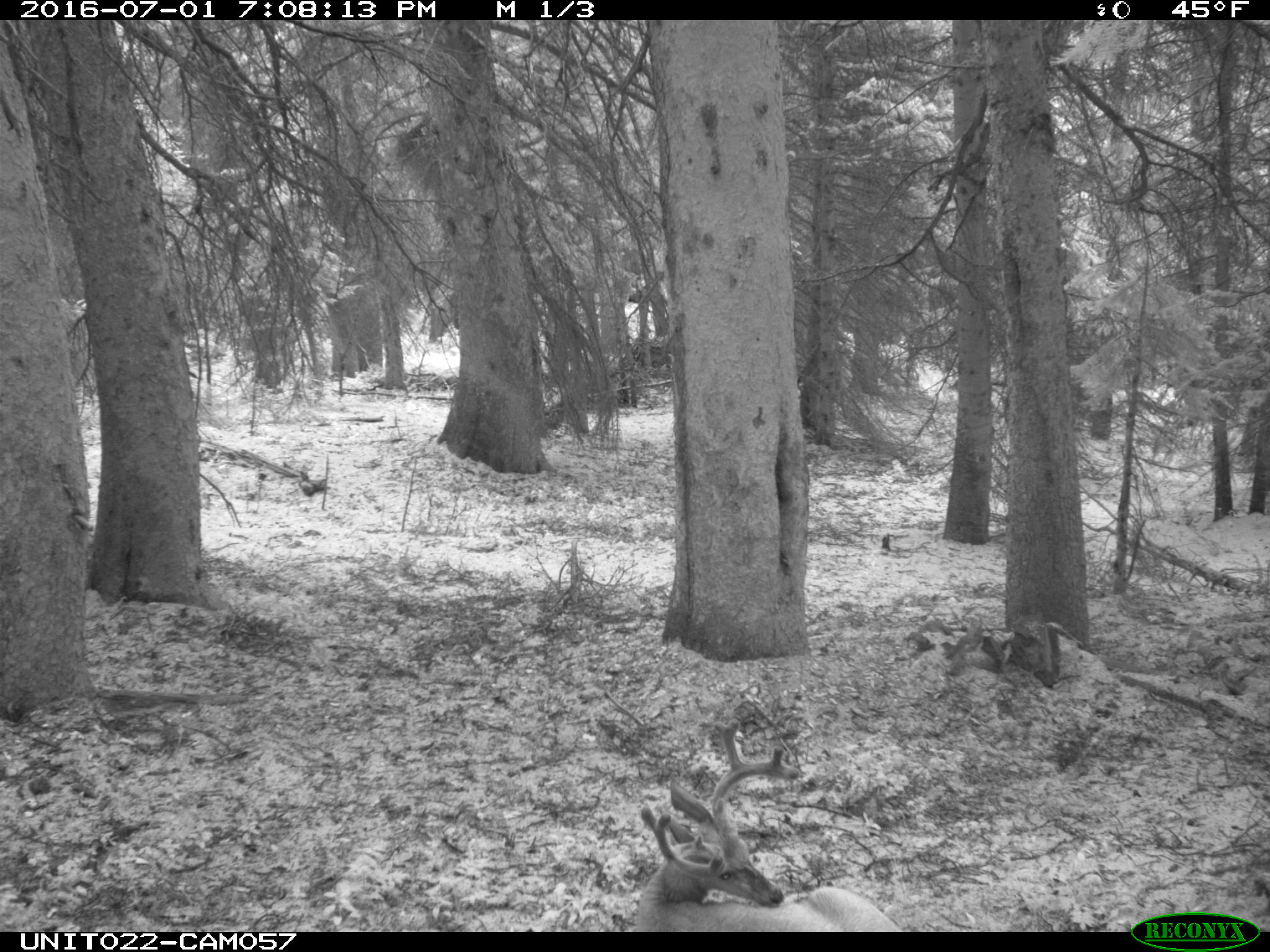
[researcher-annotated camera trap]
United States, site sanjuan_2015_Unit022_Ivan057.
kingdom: Animalia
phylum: Chordata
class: Mammalia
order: Artiodactyla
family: Cervidae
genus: Odocoileus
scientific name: Odocoileus hemionus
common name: mule deer